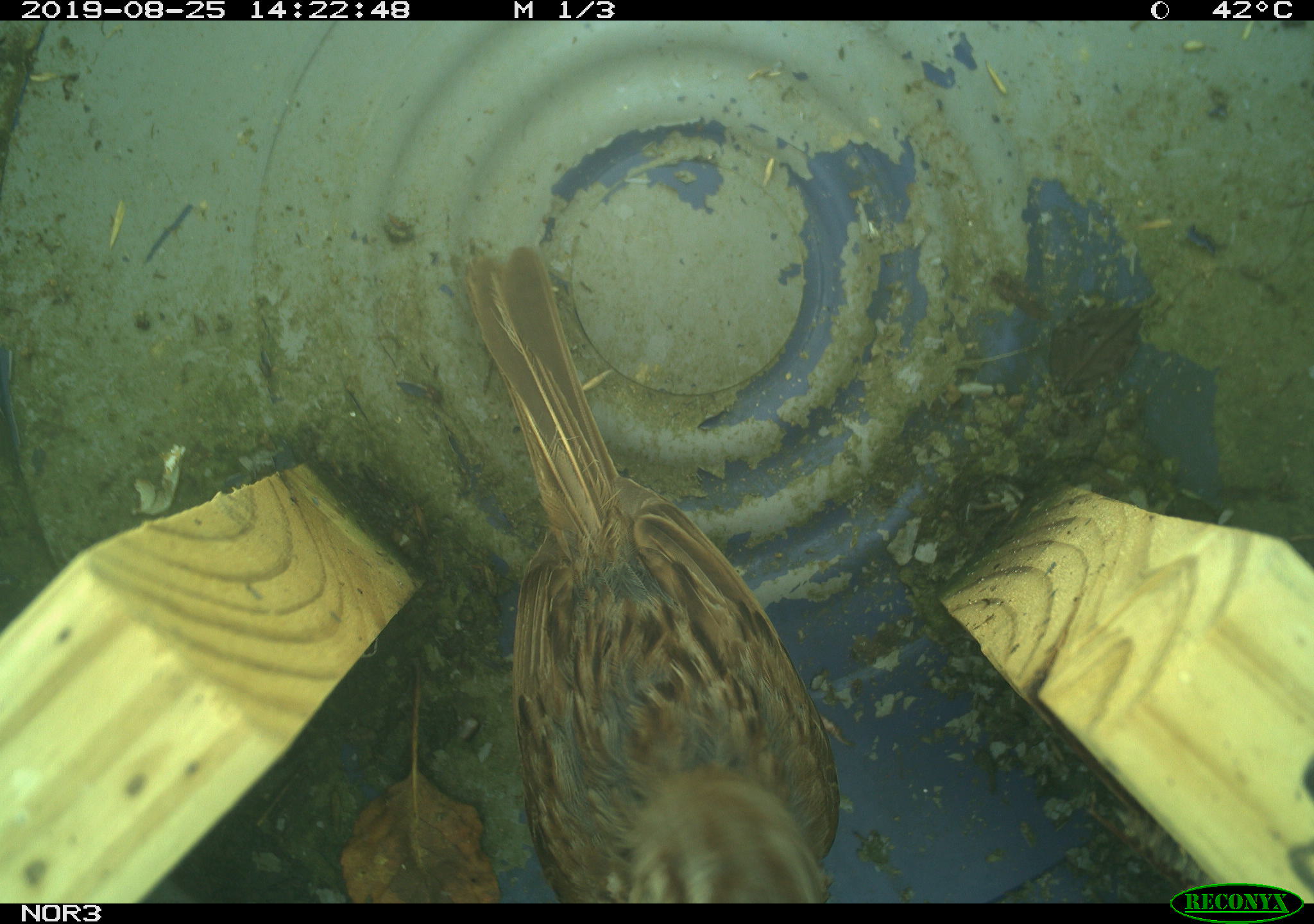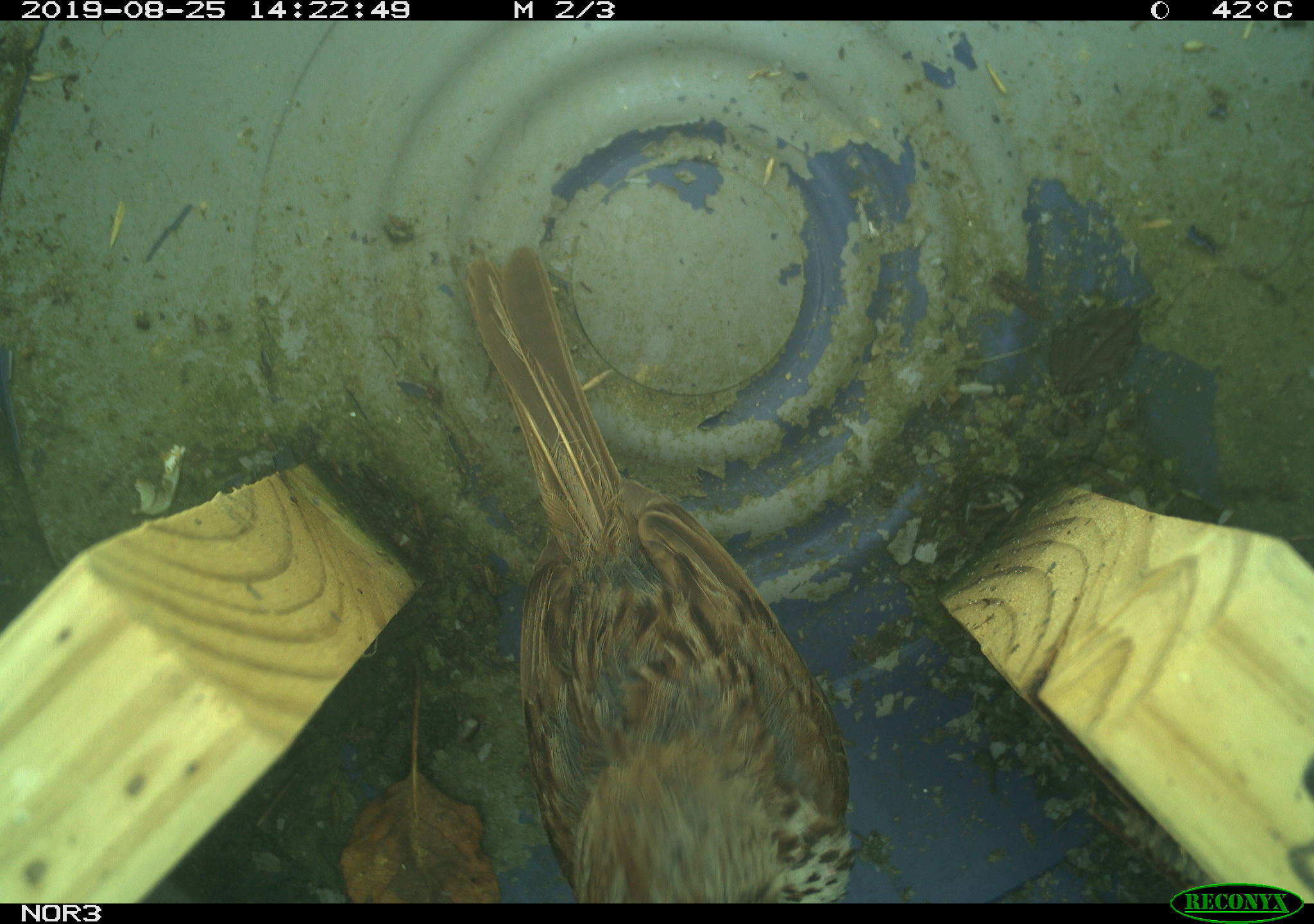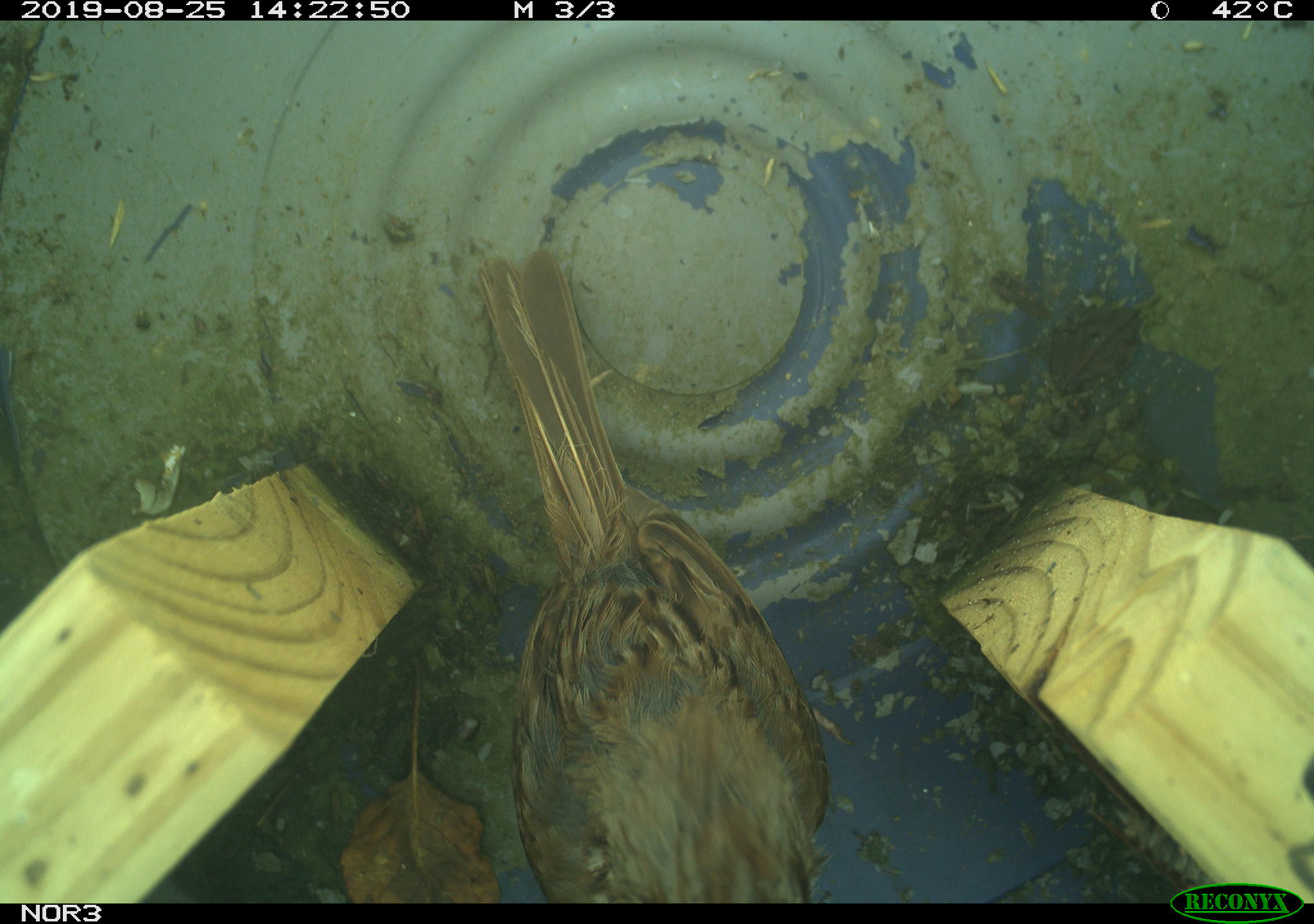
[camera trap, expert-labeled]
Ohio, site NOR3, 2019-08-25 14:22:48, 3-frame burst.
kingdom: Animalia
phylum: Chordata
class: Aves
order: Passeriformes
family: Passerellidae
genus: Melospiza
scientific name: Melospiza melodia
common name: song sparrow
Song sparrow (Melospiza melodia).